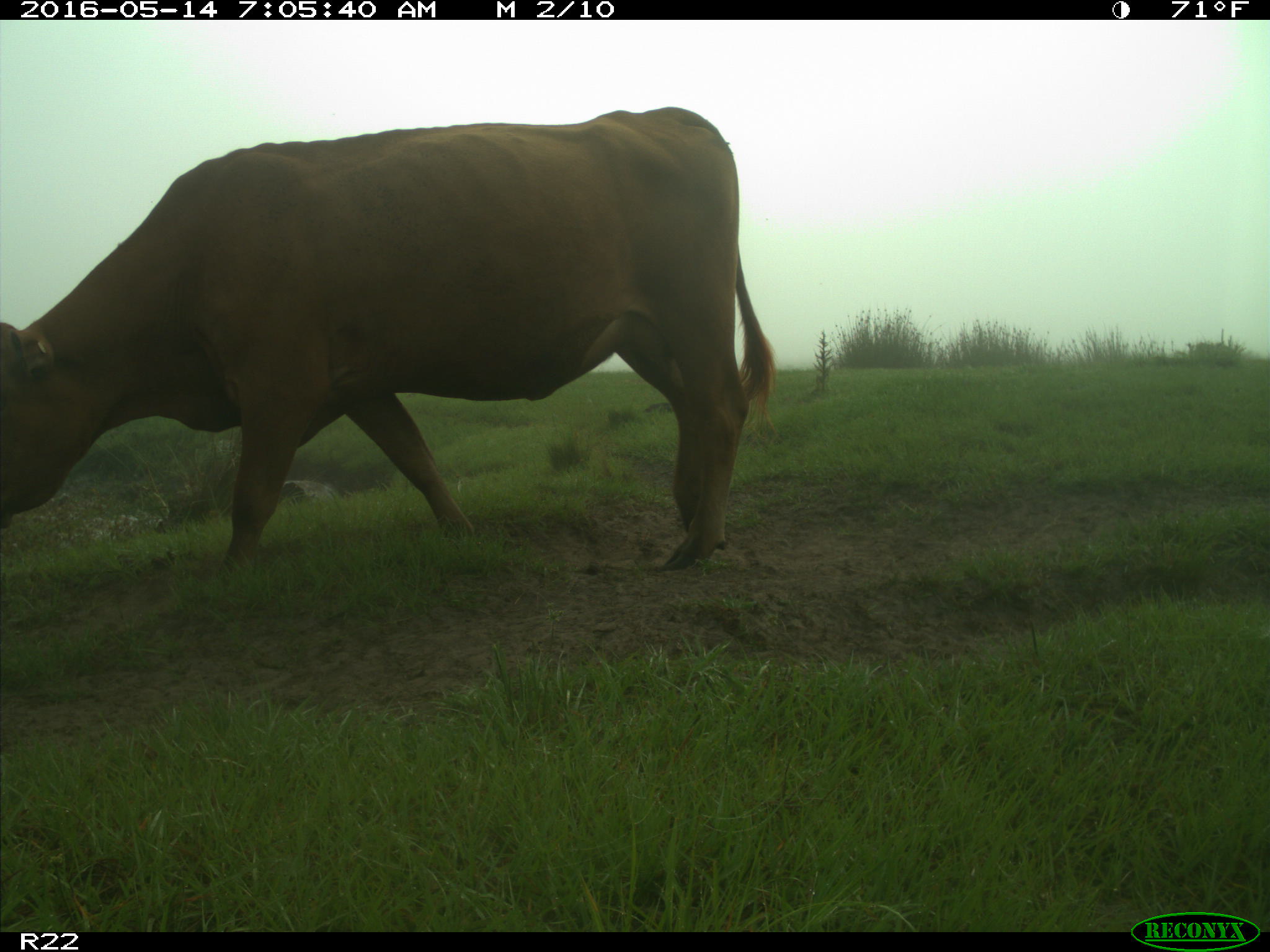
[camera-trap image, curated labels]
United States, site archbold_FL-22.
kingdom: Animalia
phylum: Chordata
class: Mammalia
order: Artiodactyla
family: Bovidae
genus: Bos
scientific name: Bos taurus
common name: domestic cow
Bos taurus (domestic cow).